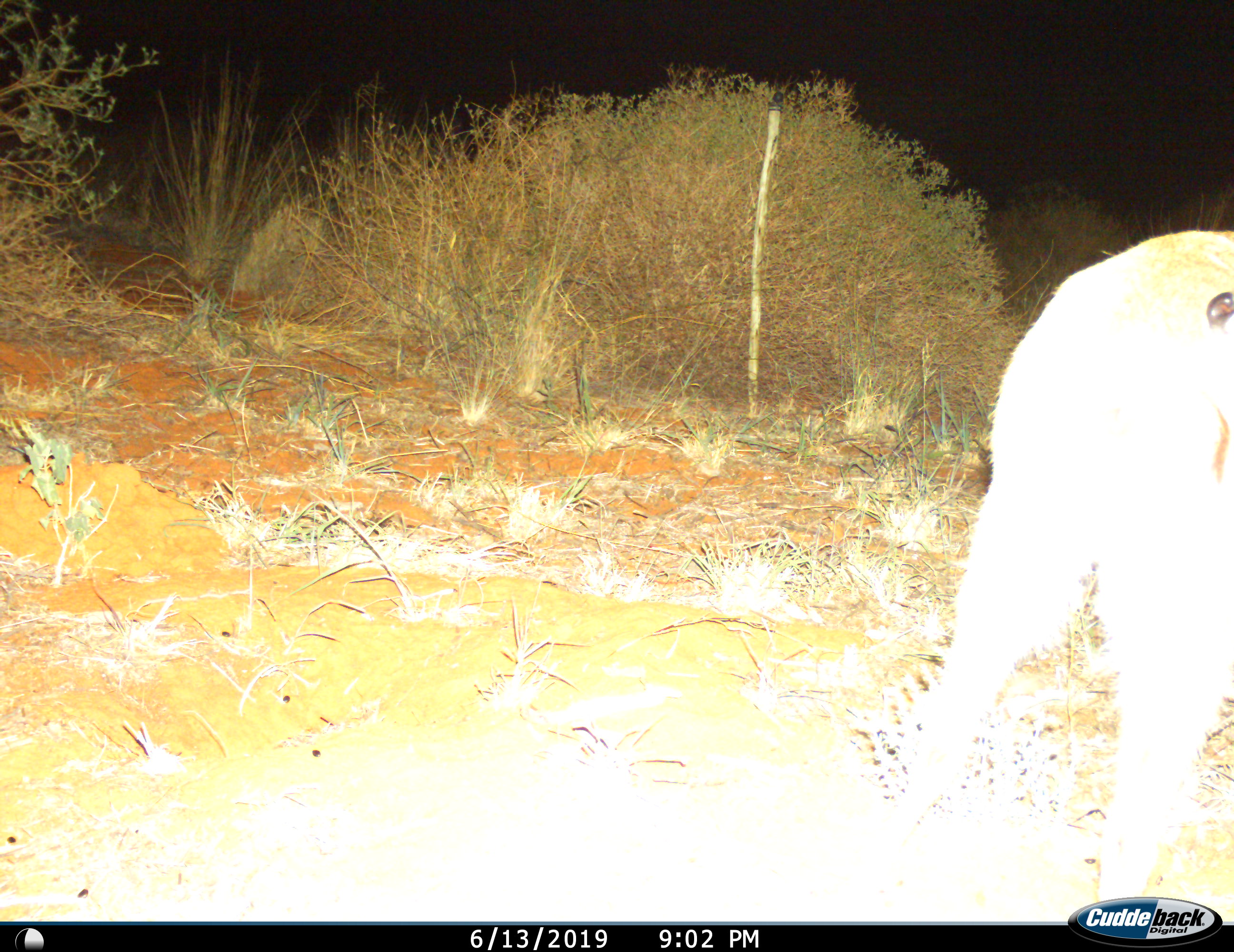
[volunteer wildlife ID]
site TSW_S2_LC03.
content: unidentified animal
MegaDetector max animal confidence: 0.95